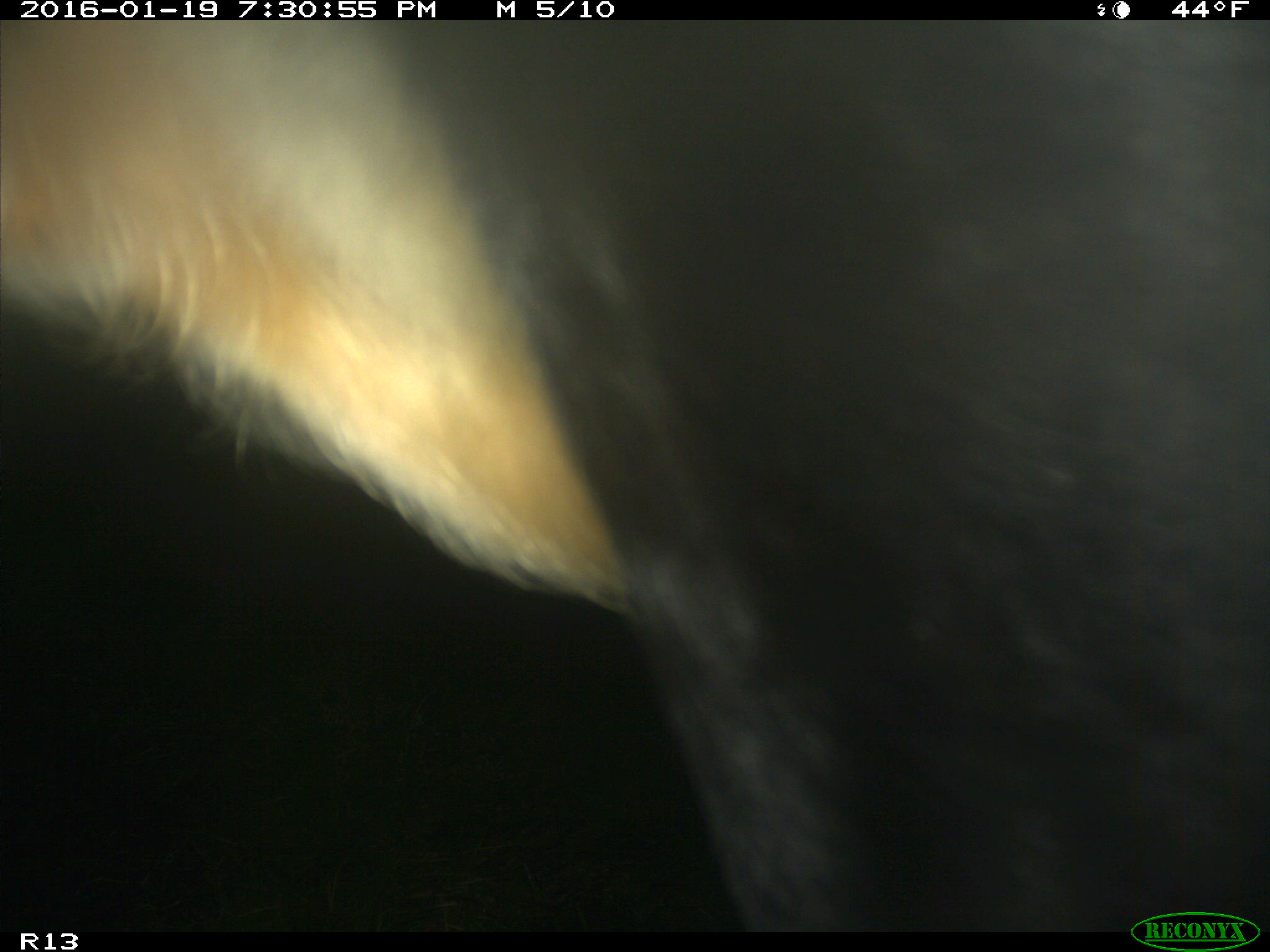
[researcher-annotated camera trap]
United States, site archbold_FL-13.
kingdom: Animalia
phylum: Chordata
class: Mammalia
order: Artiodactyla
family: Bovidae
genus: Bos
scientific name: Bos taurus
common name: domestic cow